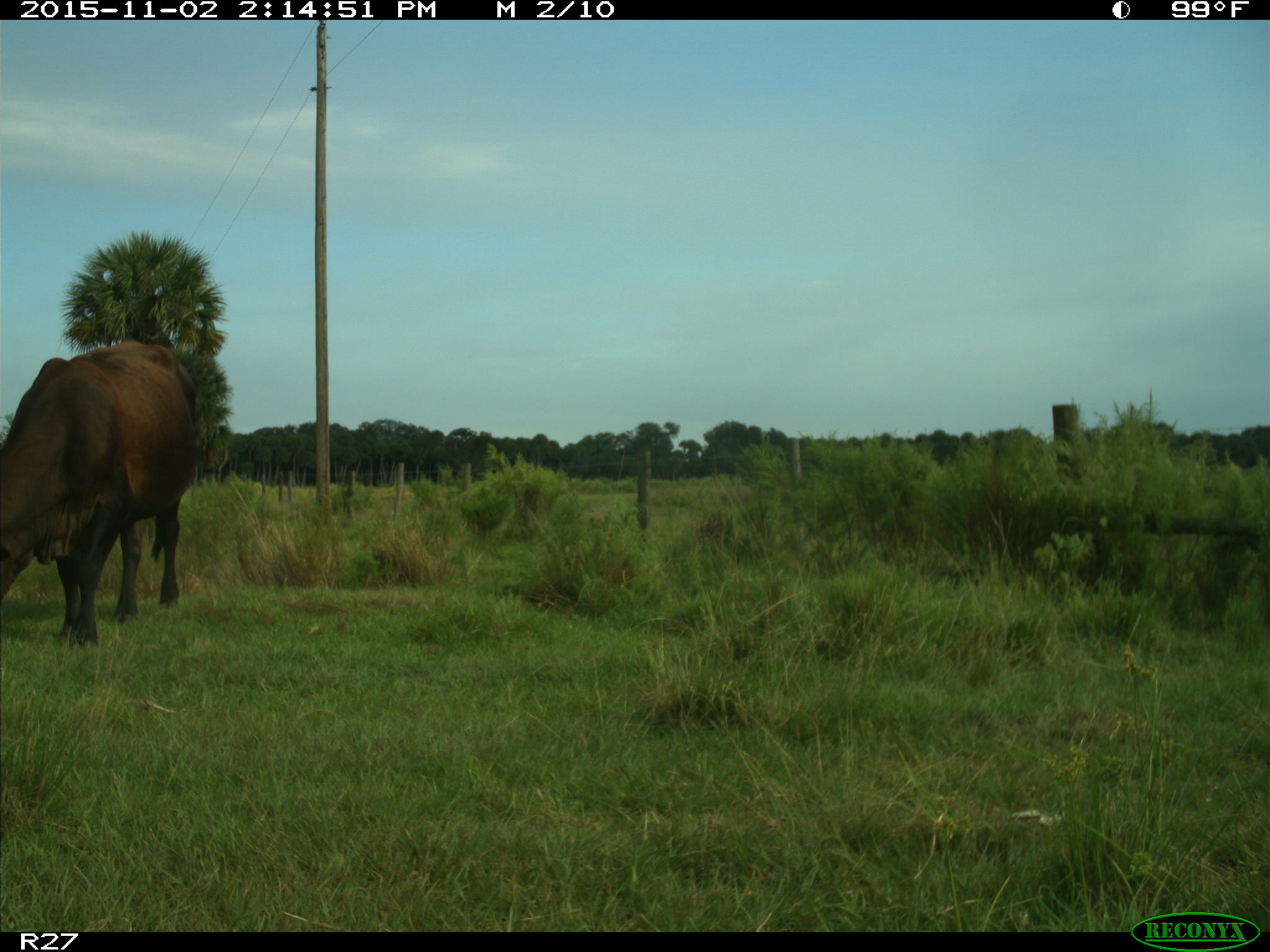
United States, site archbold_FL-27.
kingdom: Animalia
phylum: Chordata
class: Mammalia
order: Artiodactyla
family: Bovidae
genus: Bos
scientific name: Bos taurus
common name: domestic cow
Bos taurus (domestic cow).